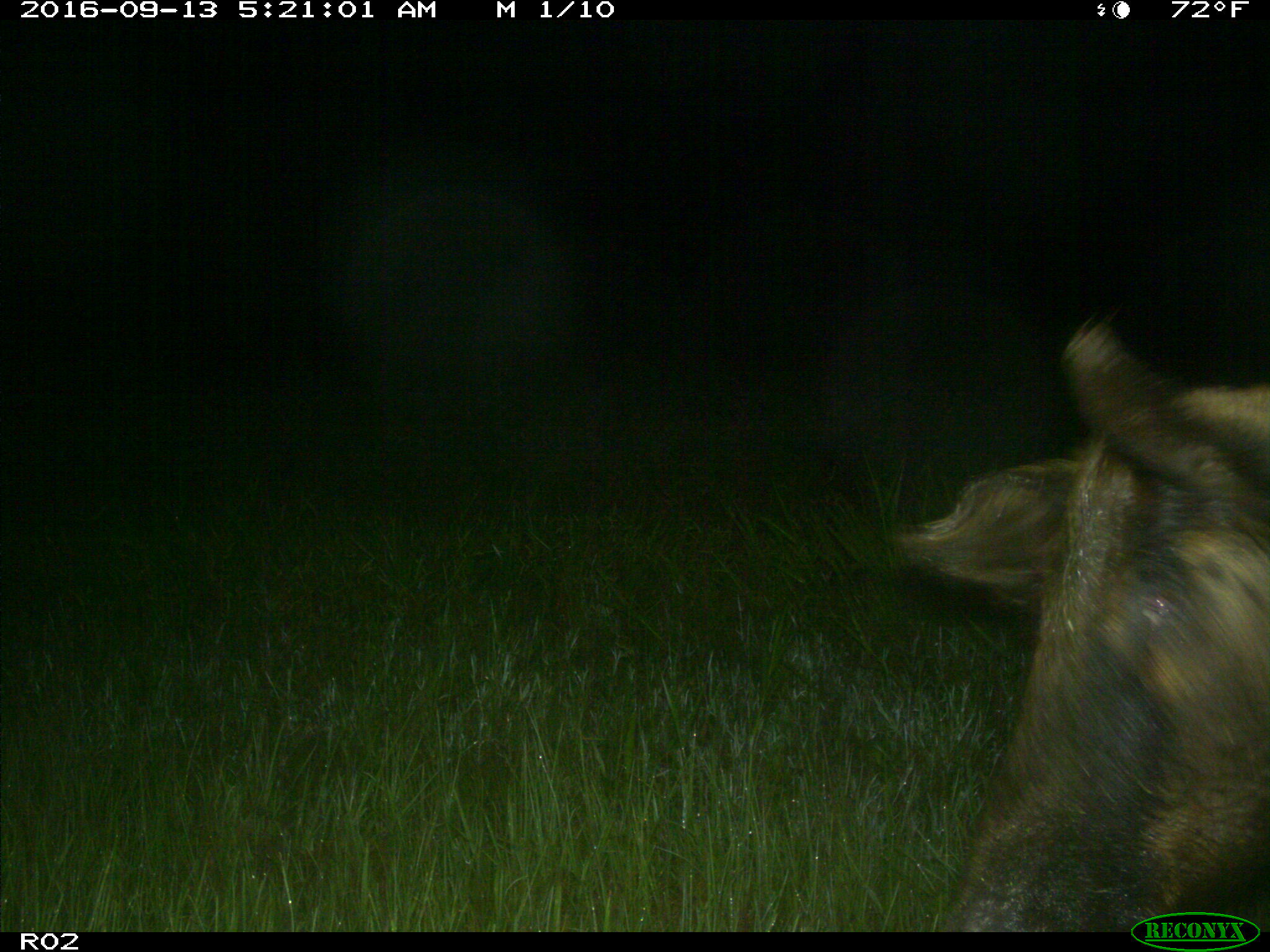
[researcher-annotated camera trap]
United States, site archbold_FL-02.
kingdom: Animalia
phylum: Chordata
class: Mammalia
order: Artiodactyla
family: Suidae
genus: Sus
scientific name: Sus scrofa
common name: wild boar